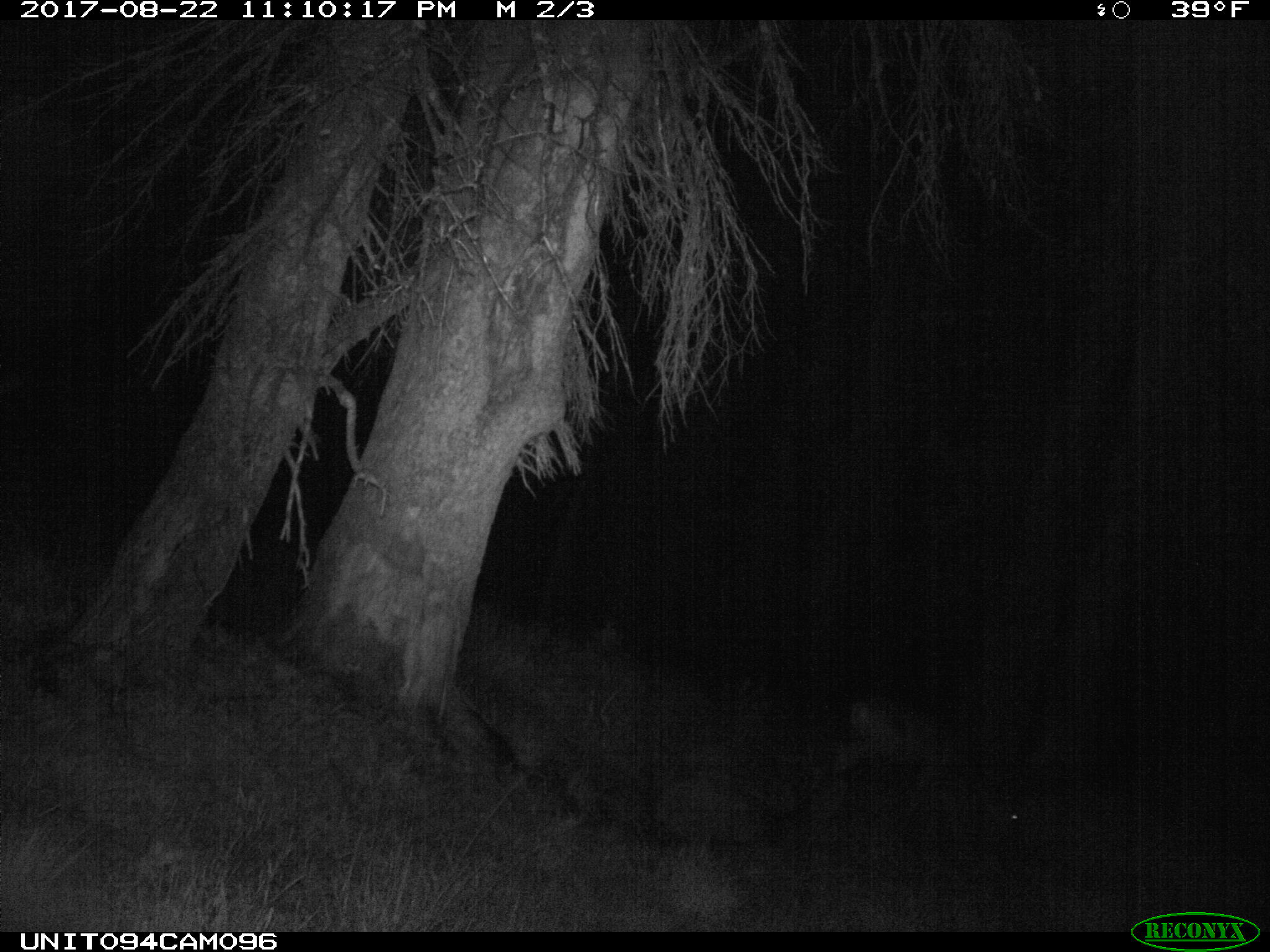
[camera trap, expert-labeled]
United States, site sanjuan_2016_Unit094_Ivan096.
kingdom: Animalia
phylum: Chordata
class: Mammalia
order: Artiodactyla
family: Cervidae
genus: Odocoileus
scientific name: Odocoileus hemionus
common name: mule deer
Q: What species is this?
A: Odocoileus hemionus (mule deer).